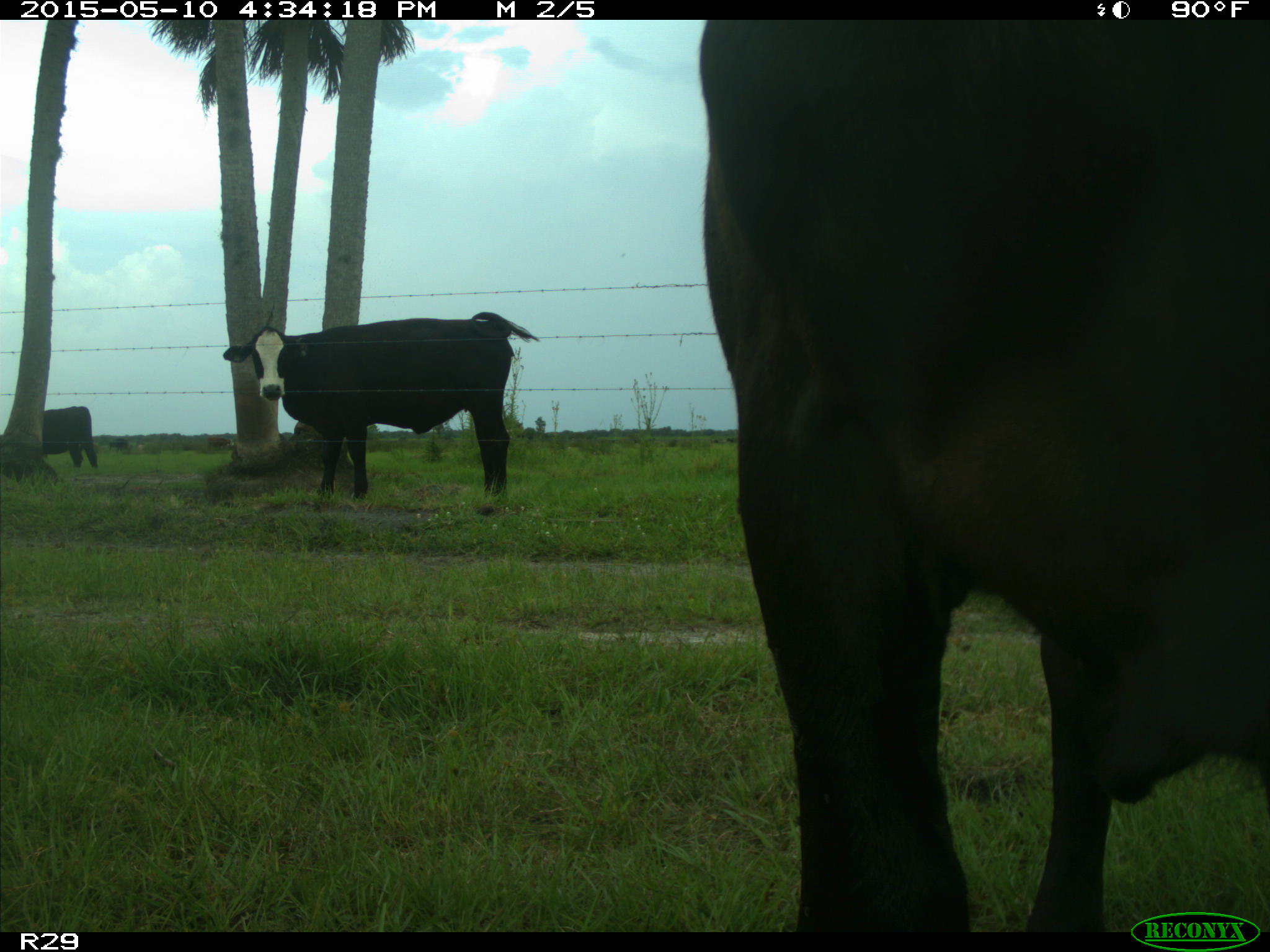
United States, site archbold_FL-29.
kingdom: Animalia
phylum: Chordata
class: Mammalia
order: Artiodactyla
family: Bovidae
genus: Bos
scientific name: Bos taurus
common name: domestic cow